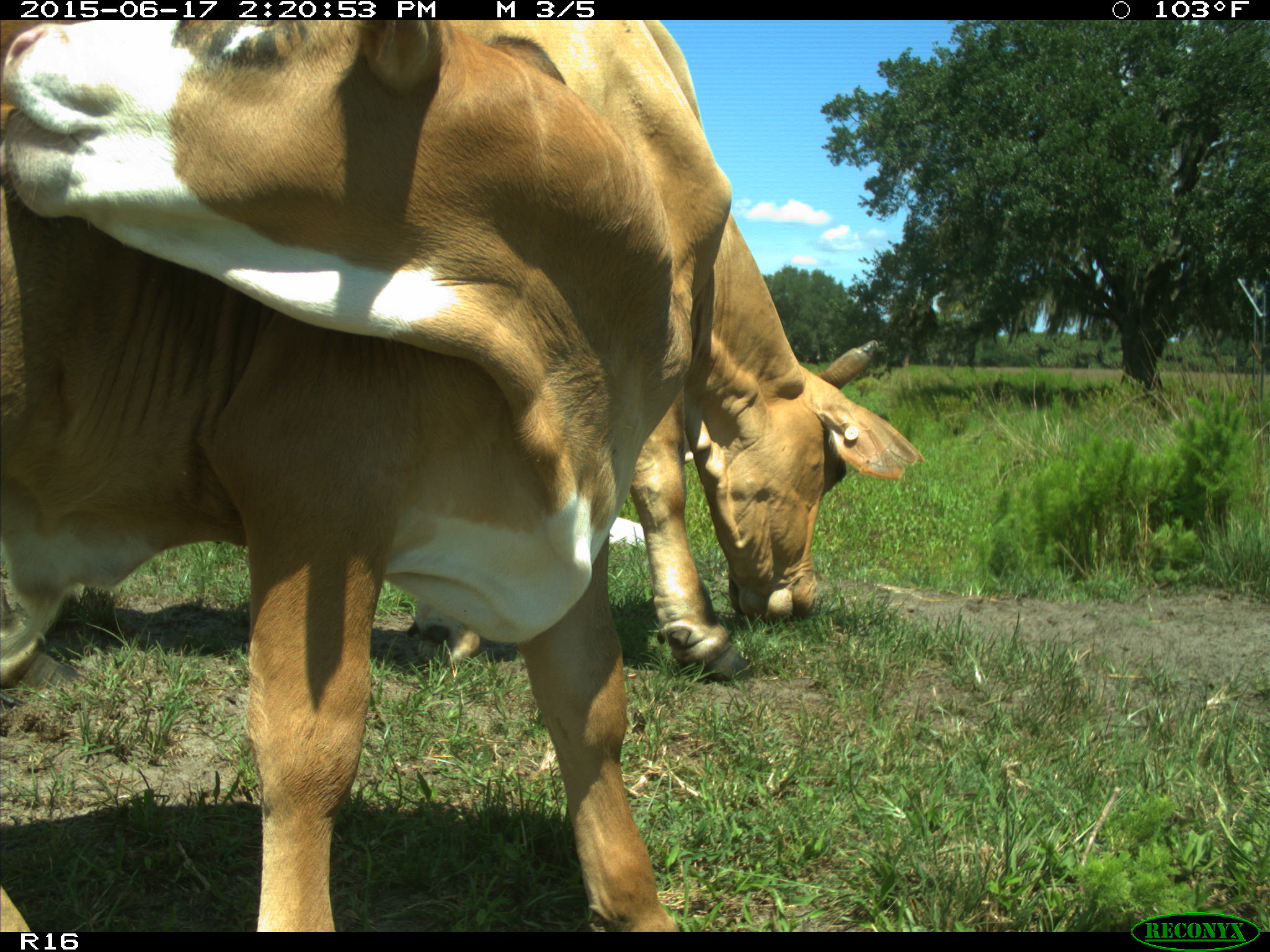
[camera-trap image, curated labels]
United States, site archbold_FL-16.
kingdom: Animalia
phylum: Chordata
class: Mammalia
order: Artiodactyla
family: Bovidae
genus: Bos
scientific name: Bos taurus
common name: domestic cow